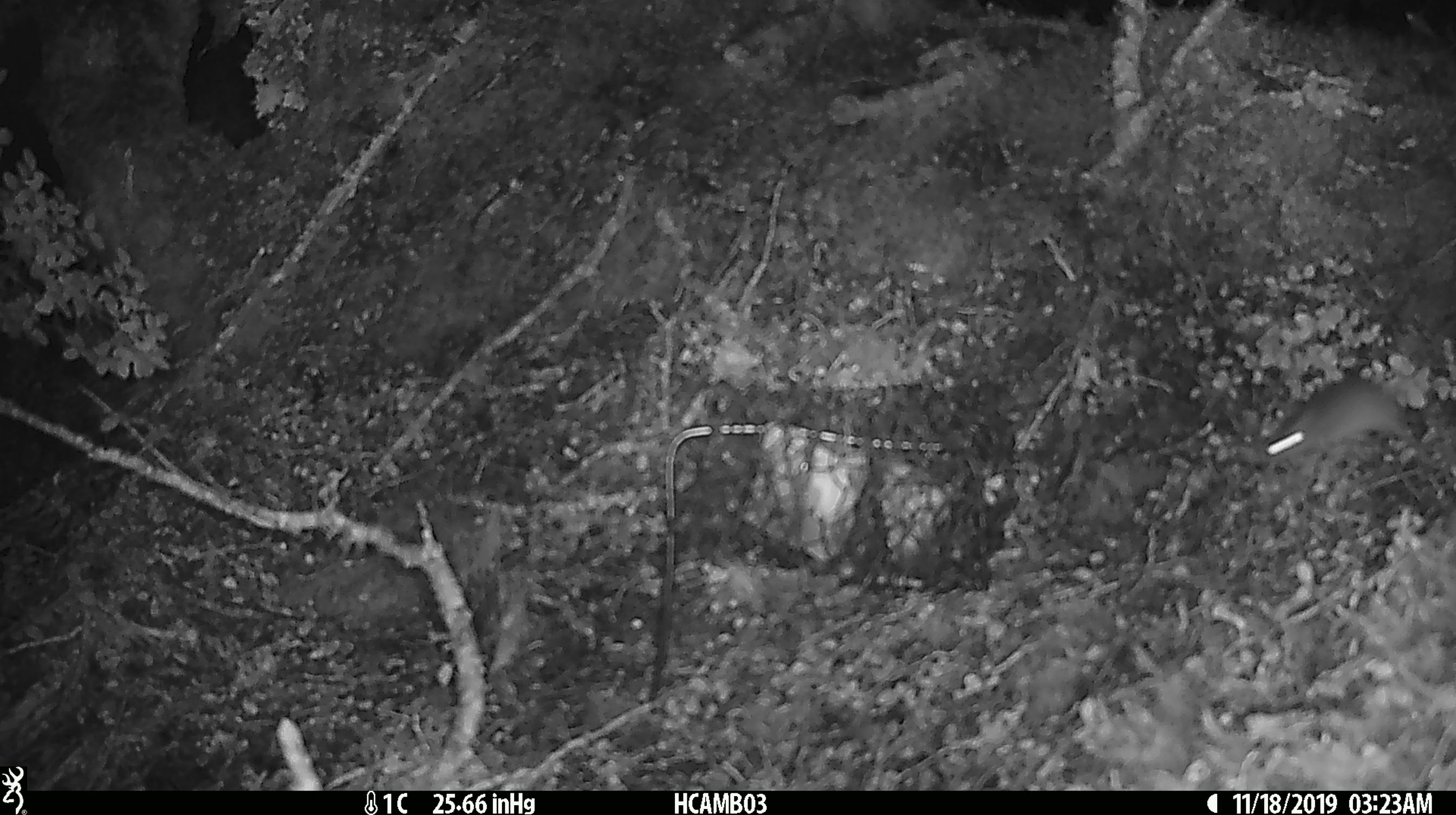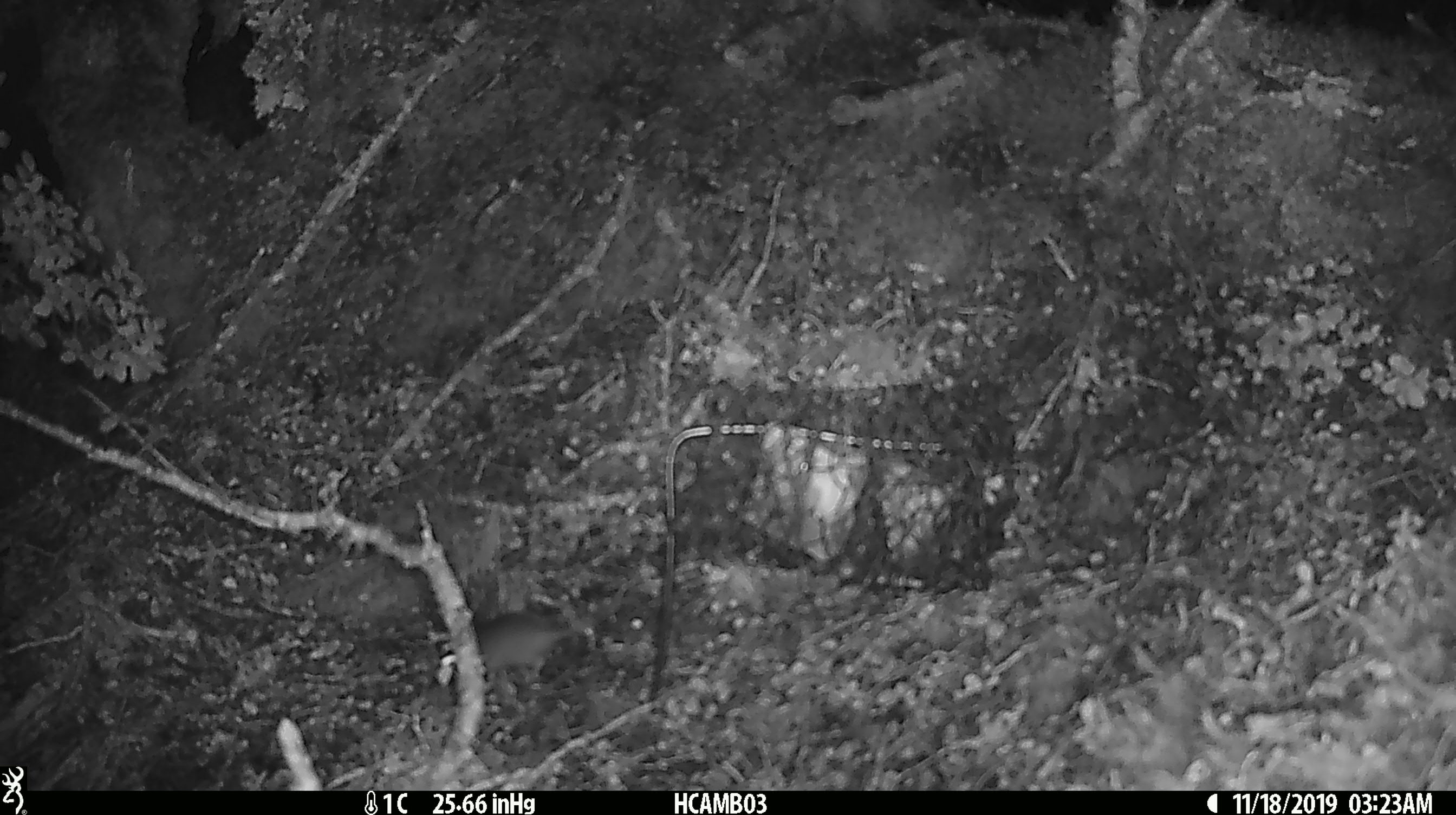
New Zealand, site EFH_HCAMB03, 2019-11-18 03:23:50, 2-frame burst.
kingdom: Animalia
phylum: Chordata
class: Mammalia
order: Rodentia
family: Muridae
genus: Mus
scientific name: Mus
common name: mouse